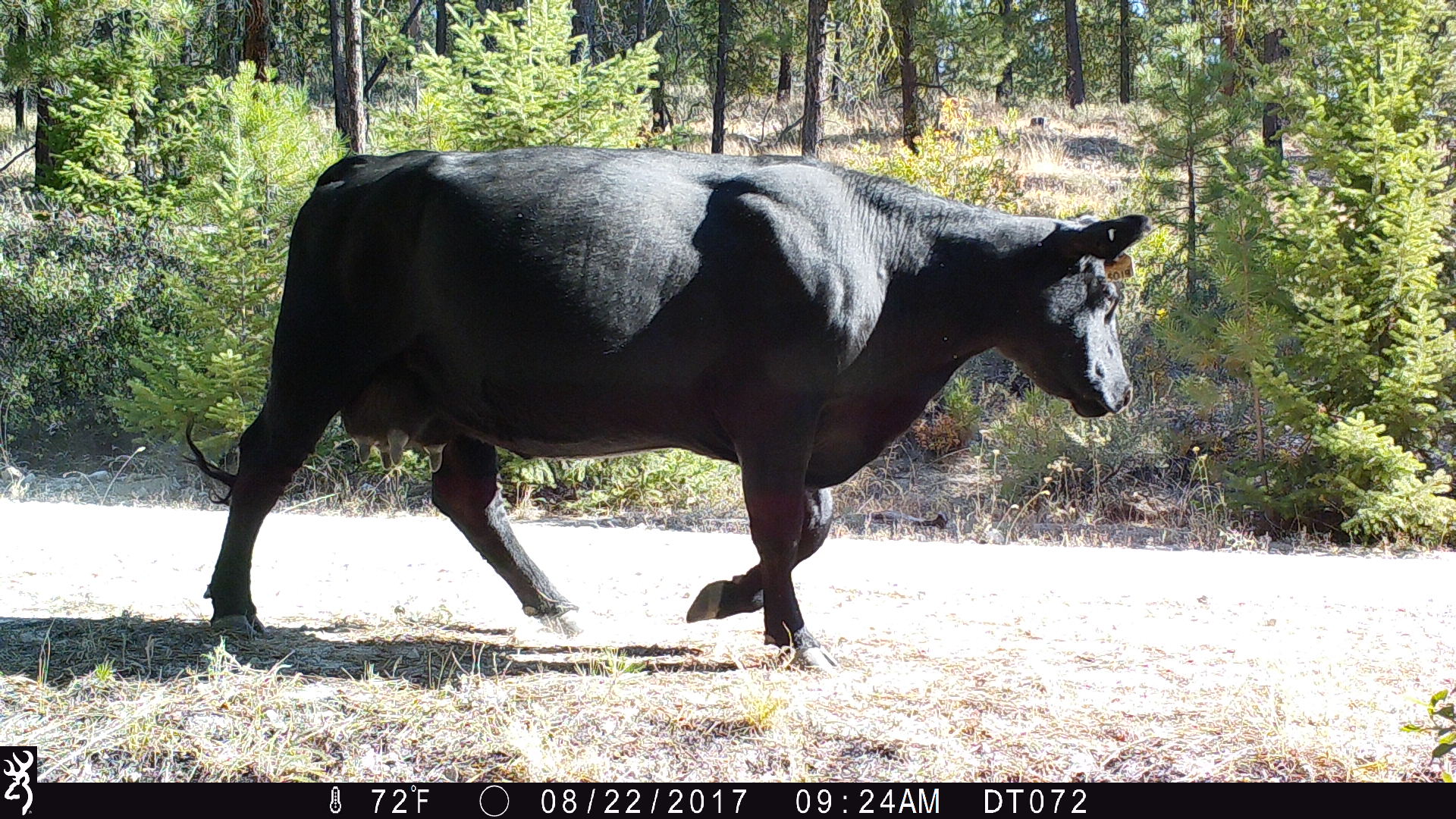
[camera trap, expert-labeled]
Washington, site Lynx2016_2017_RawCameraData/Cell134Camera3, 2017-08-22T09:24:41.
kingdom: Animalia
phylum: Chordata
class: Mammalia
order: Artiodactyla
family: Bovidae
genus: Bos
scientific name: Bos taurus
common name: domestic cattle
Domestic cattle (Bos taurus). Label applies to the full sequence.